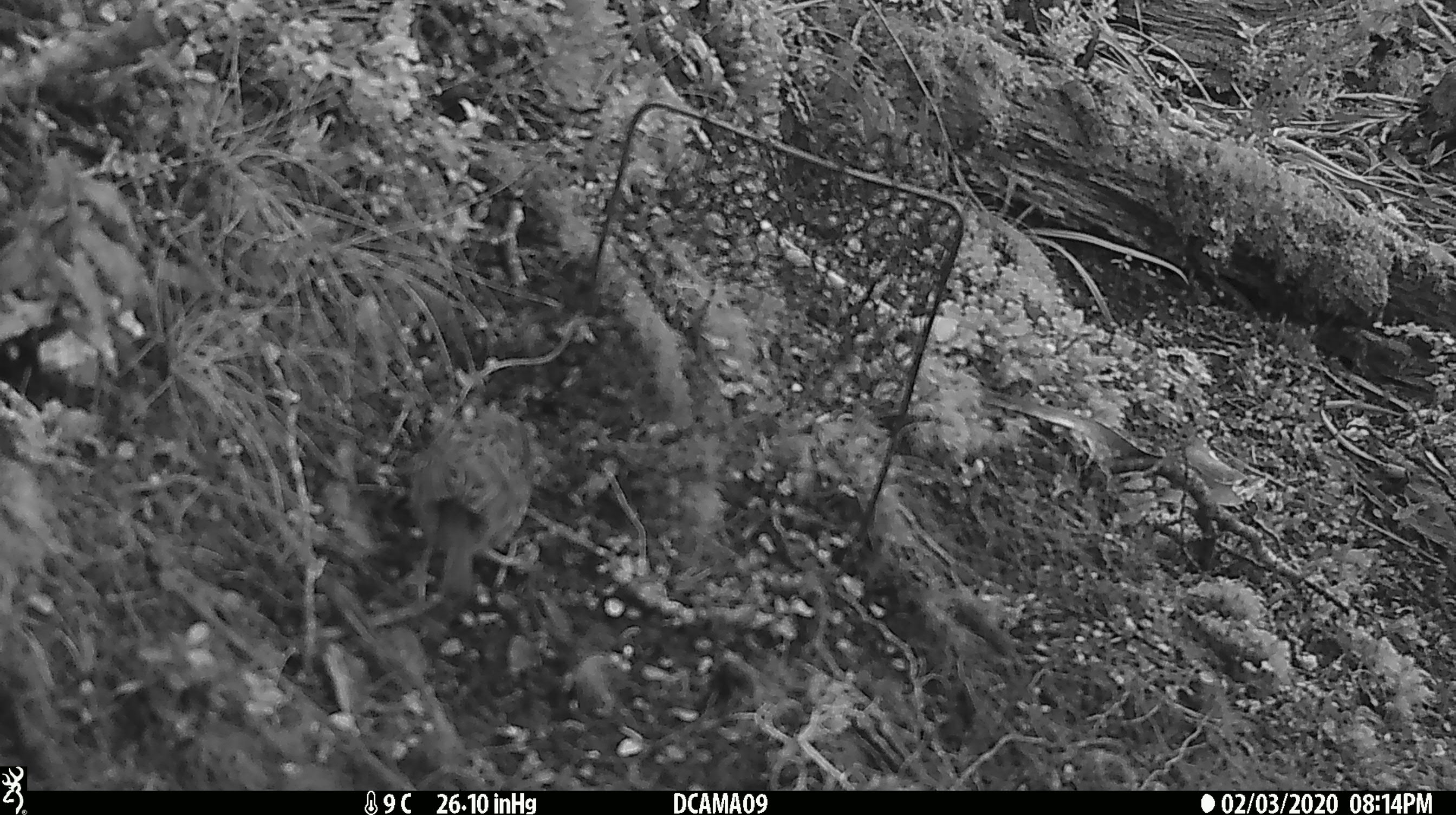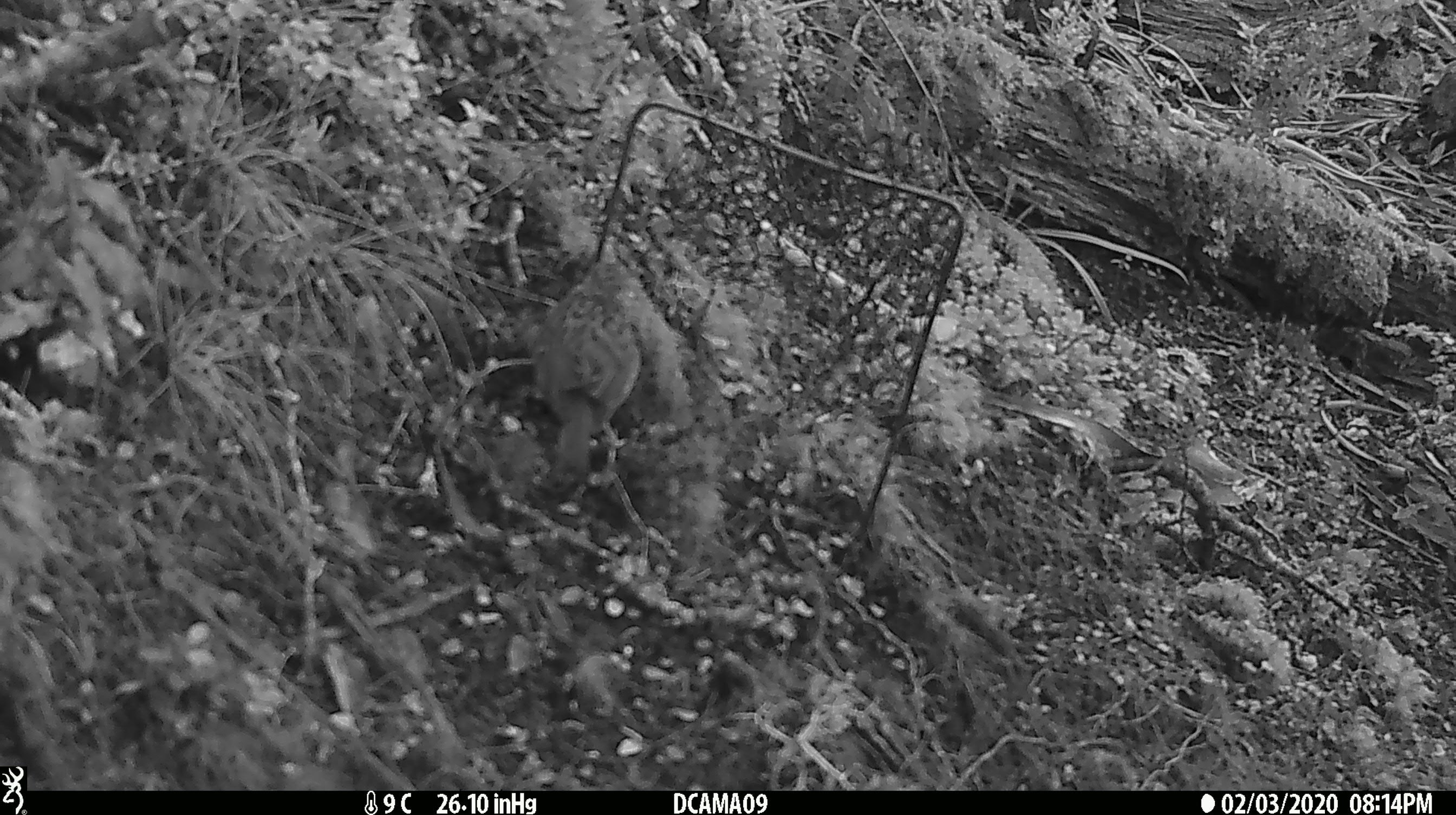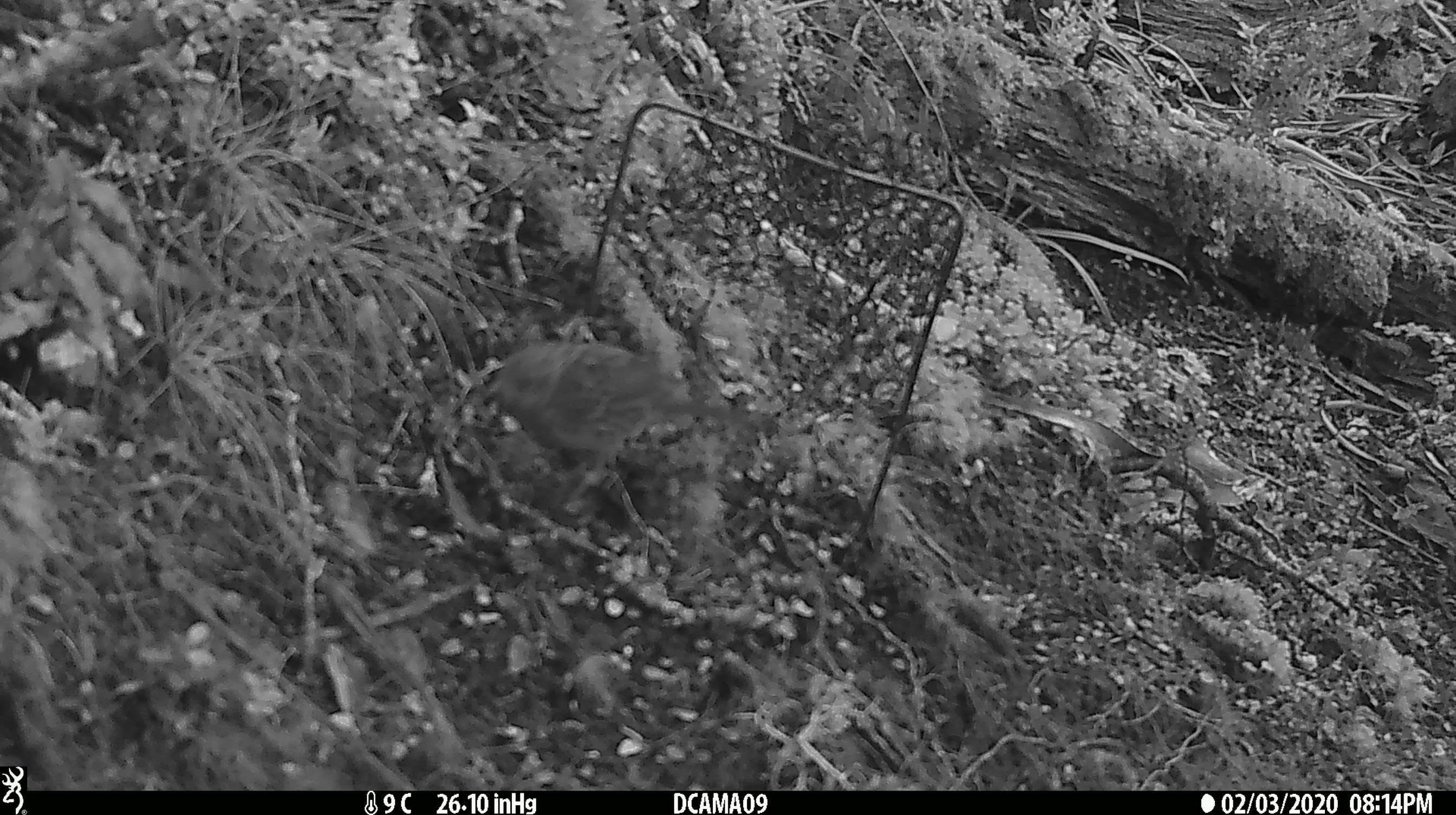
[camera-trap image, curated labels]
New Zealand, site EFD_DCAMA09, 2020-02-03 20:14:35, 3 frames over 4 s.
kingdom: Animalia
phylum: Chordata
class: Aves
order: Passeriformes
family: Prunellidae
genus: Prunella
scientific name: Prunella modularis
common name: dunnock